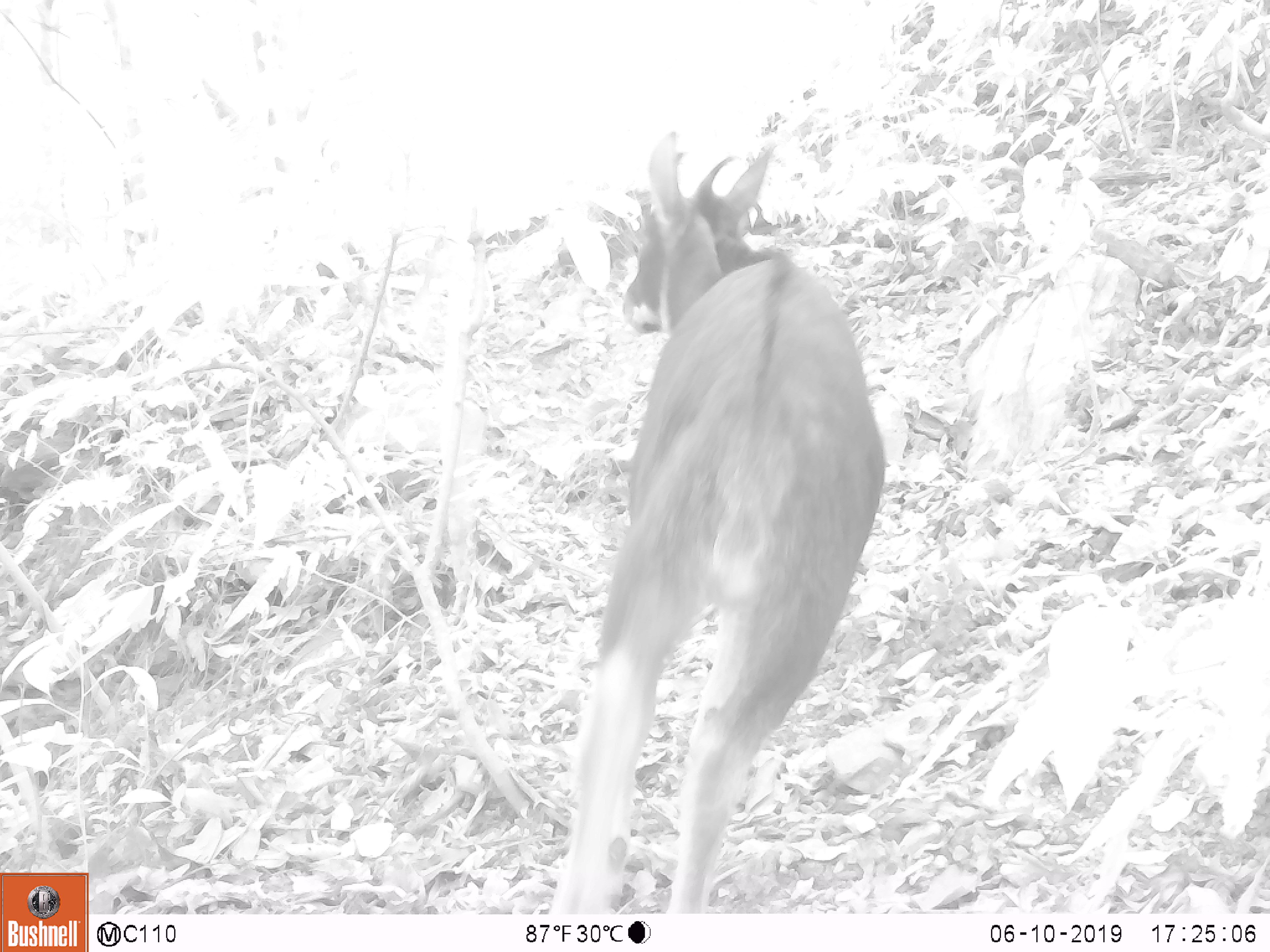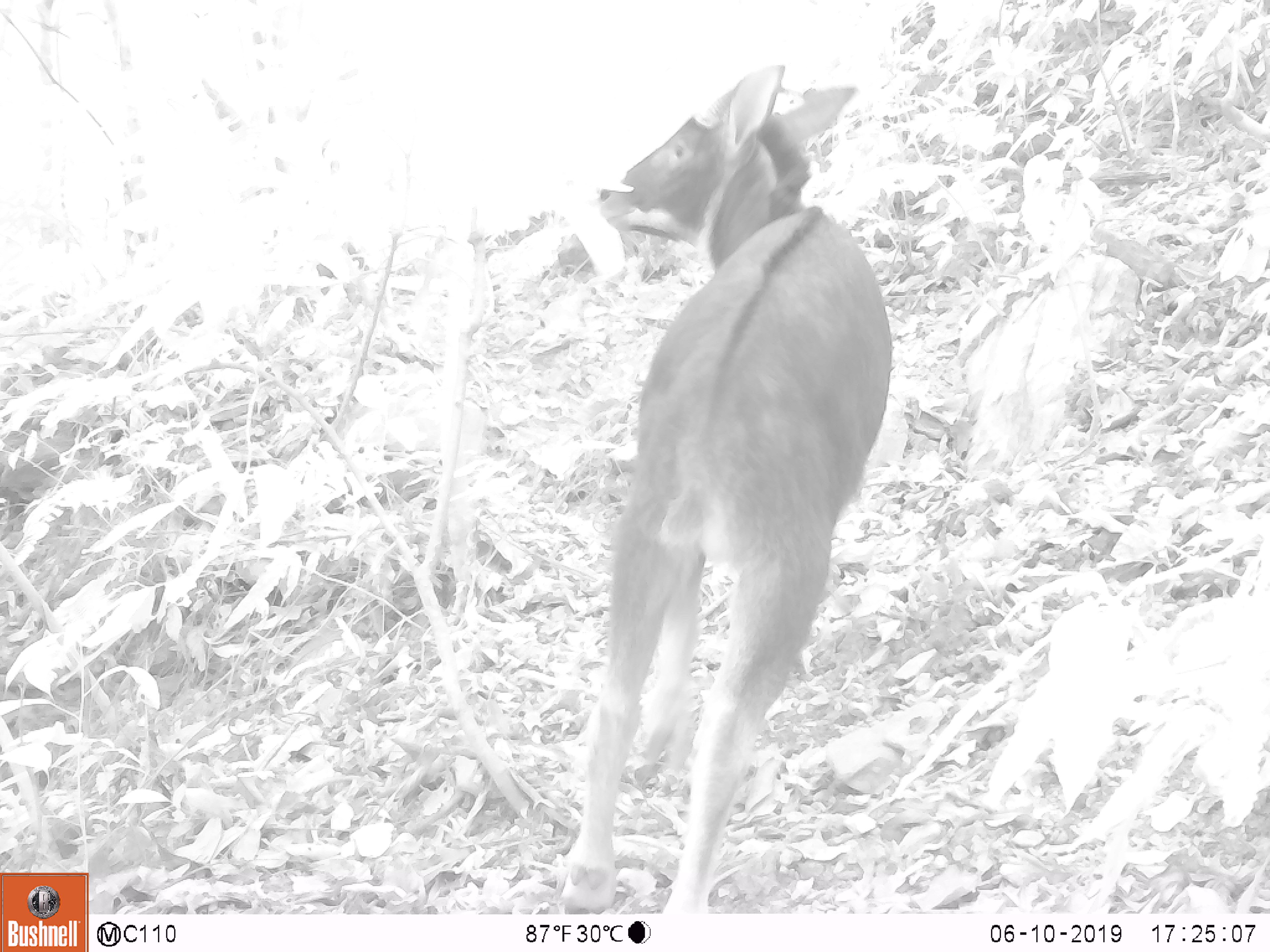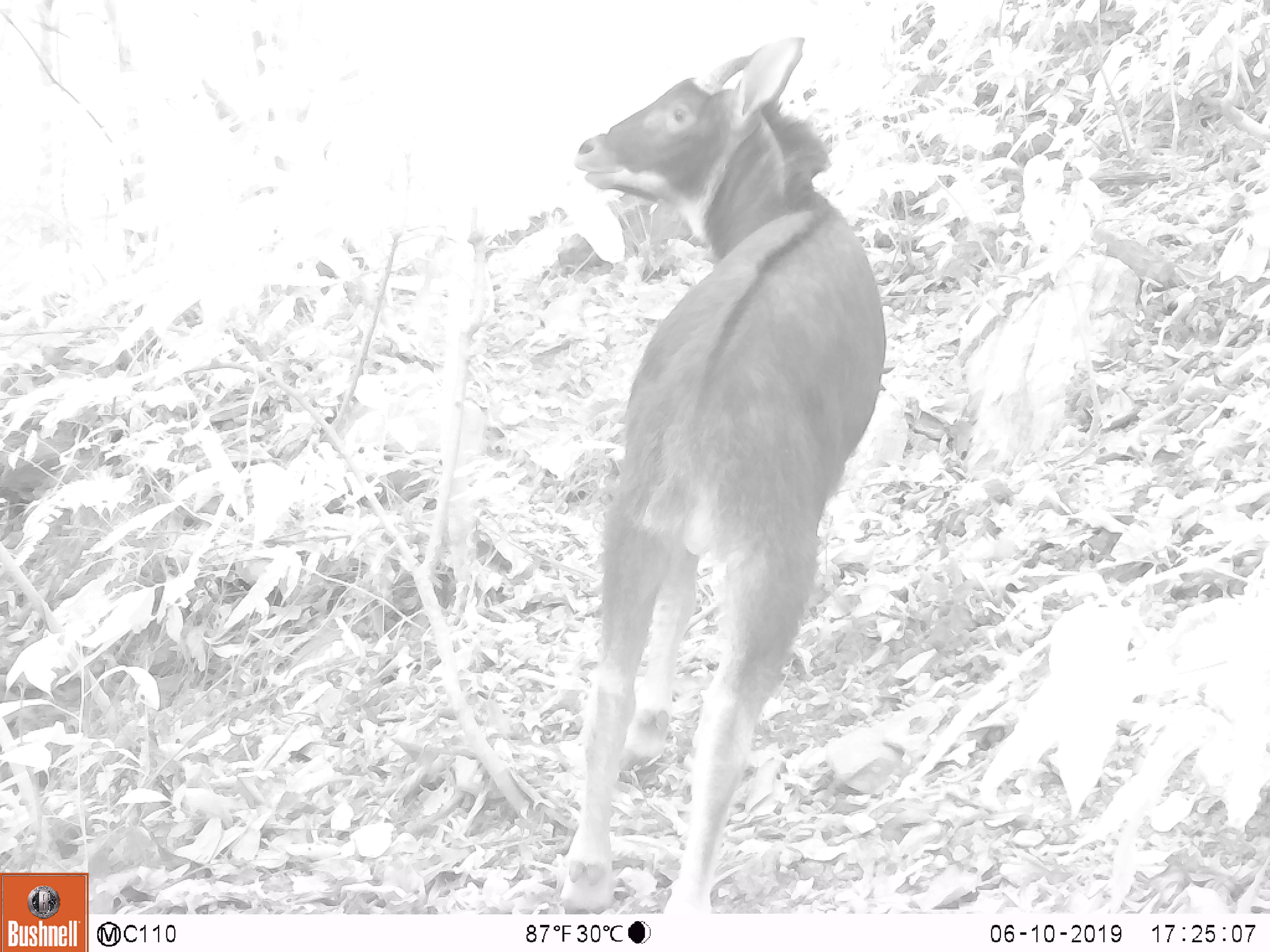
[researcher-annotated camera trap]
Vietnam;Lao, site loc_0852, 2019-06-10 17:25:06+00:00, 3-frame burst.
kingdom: Animalia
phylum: Chordata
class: Mammalia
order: Artiodactyla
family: Bovidae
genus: Capricornis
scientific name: Capricornis sumatraensis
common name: chinese serow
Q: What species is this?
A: Chinese serow (Capricornis sumatraensis).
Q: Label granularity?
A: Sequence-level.